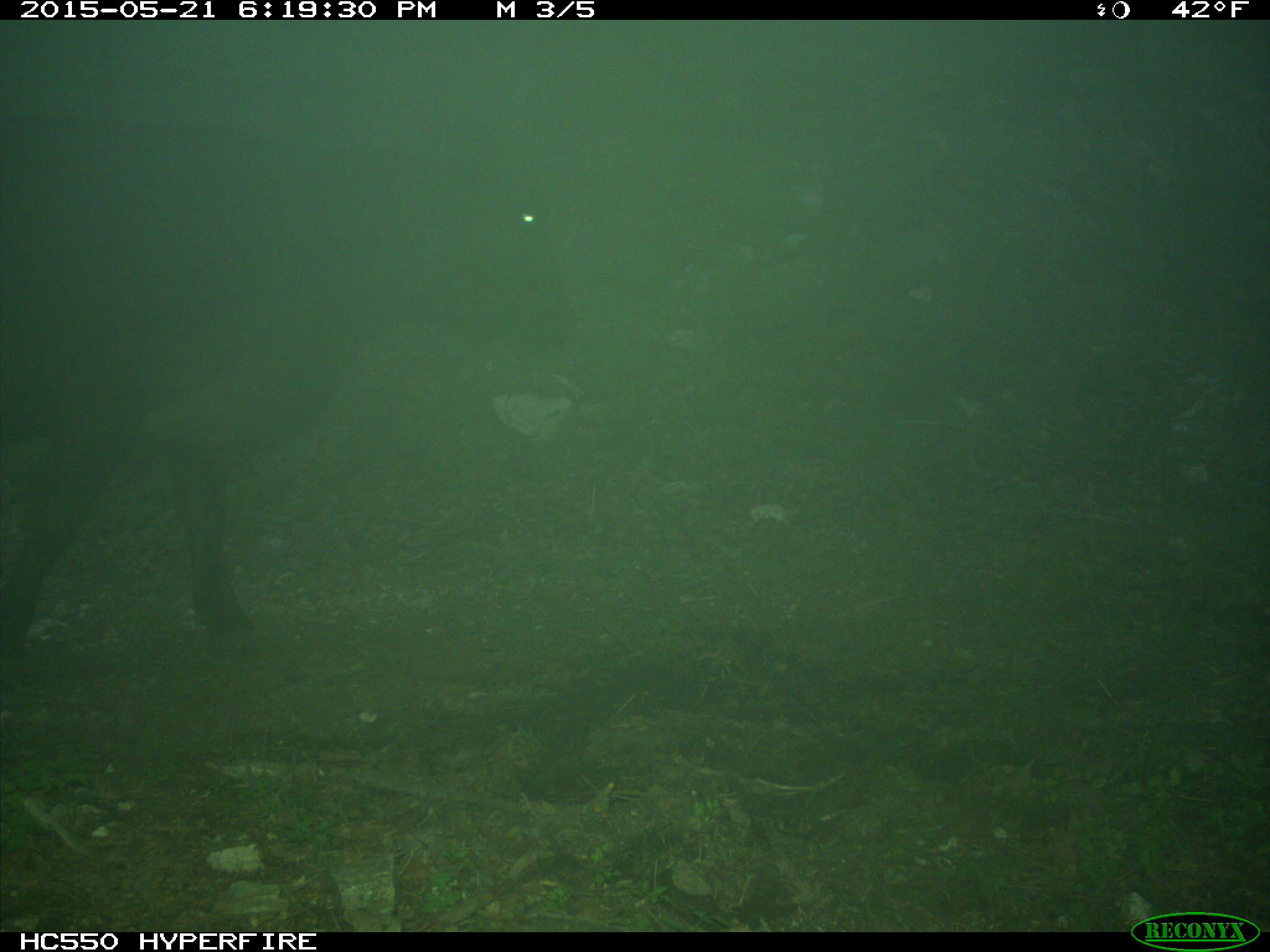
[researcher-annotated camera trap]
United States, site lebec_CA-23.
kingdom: Animalia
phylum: Chordata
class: Mammalia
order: Artiodactyla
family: Bovidae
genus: Bos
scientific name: Bos taurus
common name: domestic cow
Bos taurus (domestic cow).